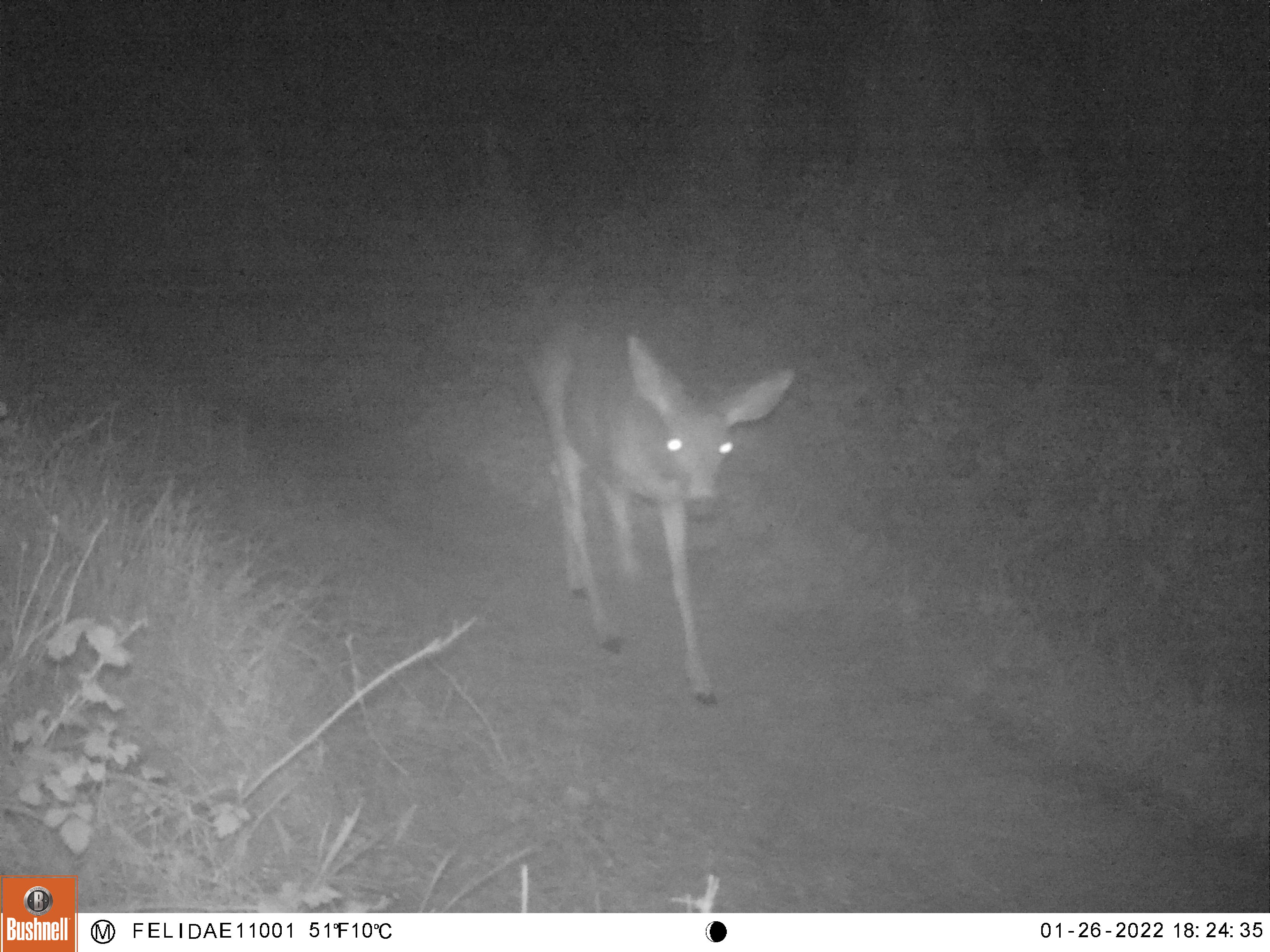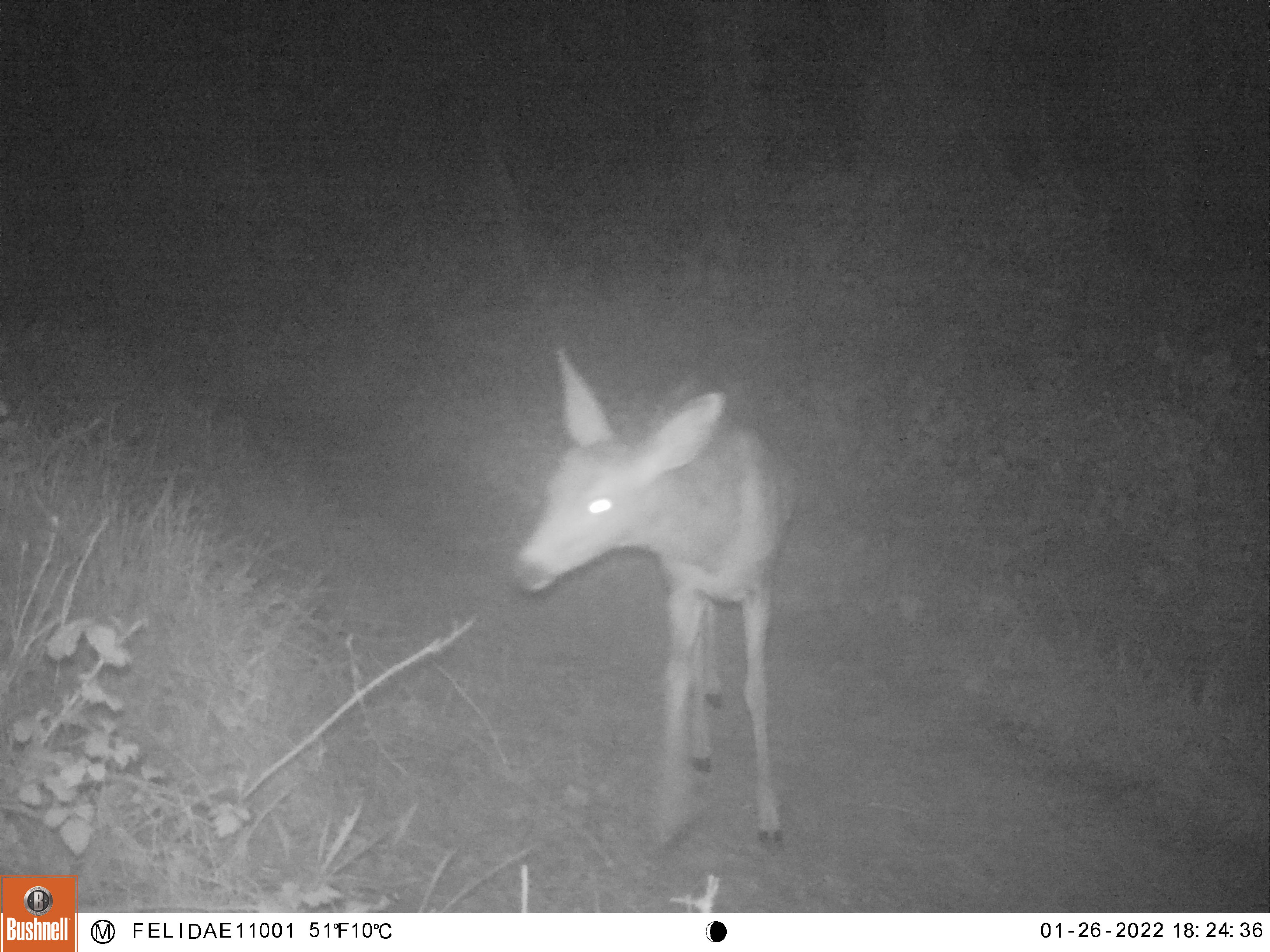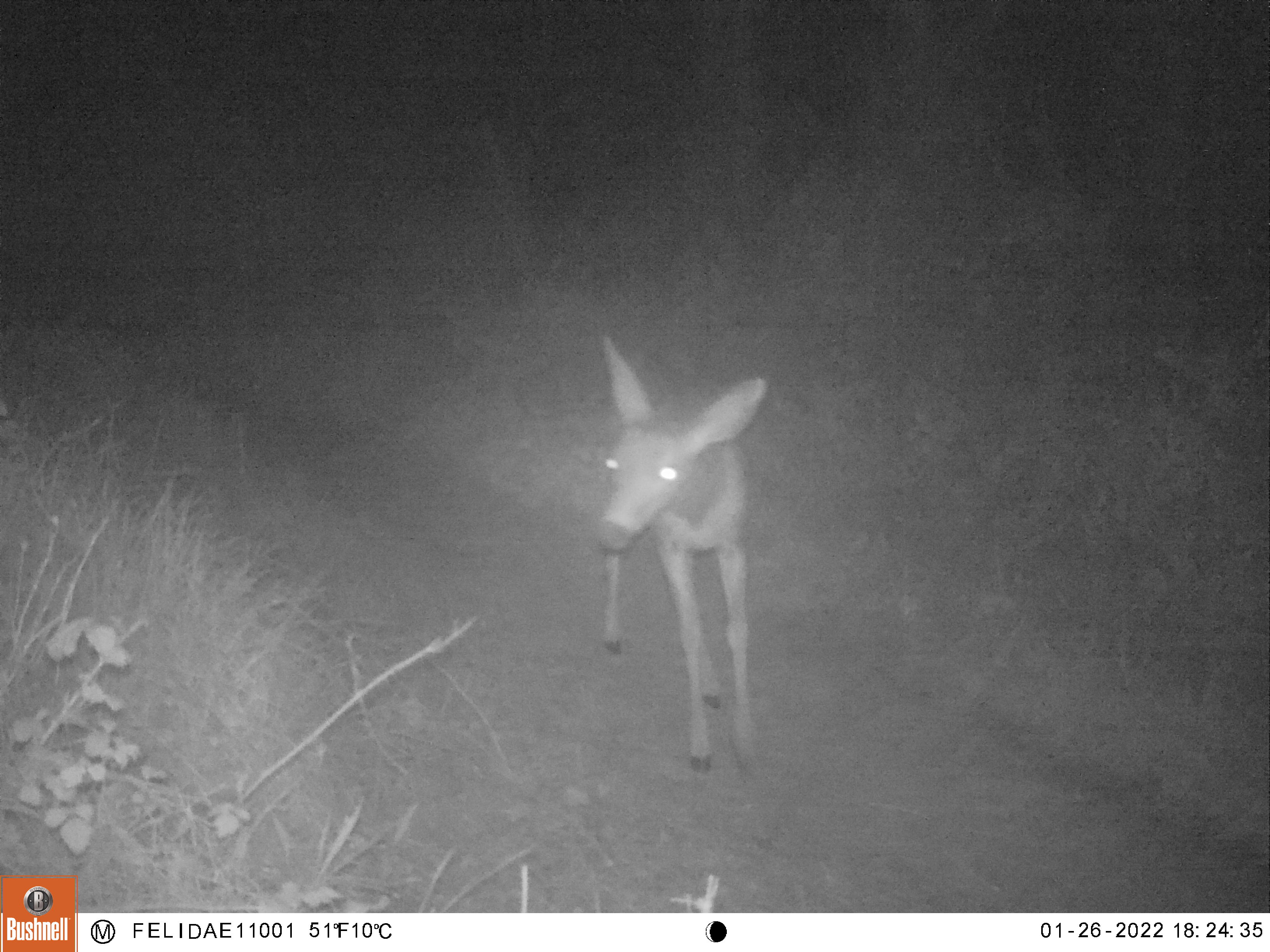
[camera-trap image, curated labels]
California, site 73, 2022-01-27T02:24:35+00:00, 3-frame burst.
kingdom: Animalia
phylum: Chordata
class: Mammalia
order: Artiodactyla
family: Cervidae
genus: Odocoileus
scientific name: Odocoileus hemionus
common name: mule deer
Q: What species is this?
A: Mule deer (Odocoileus hemionus).